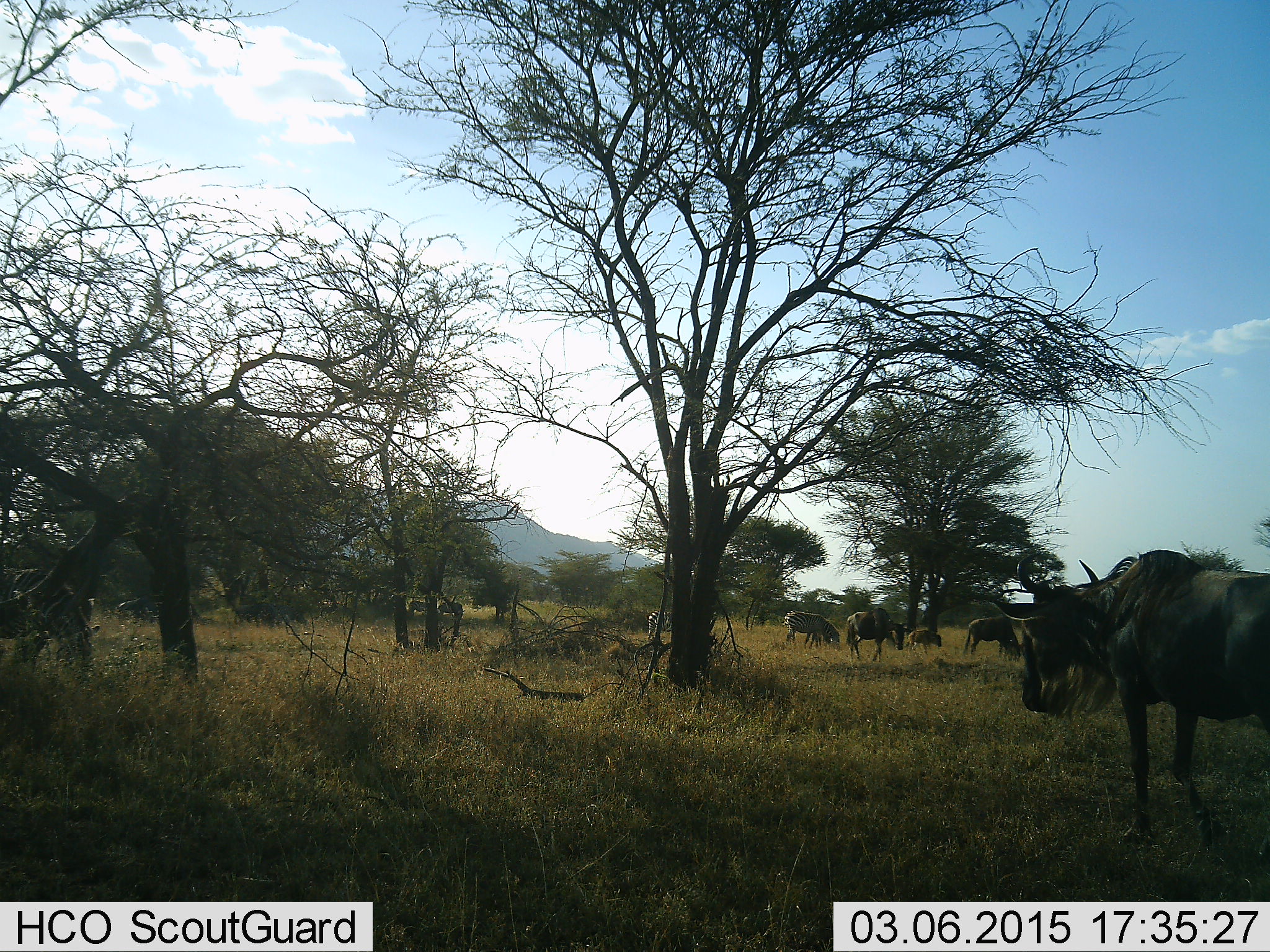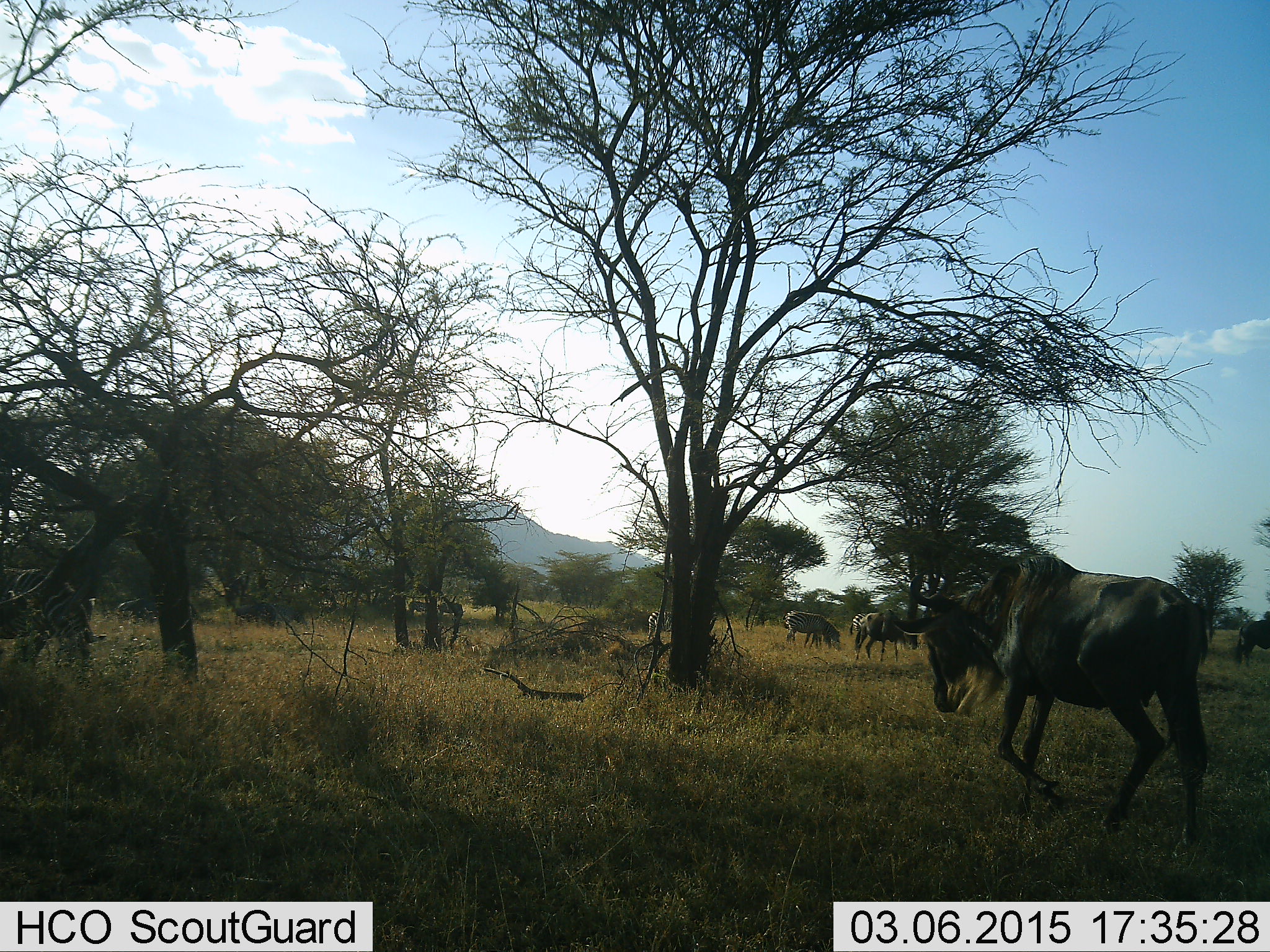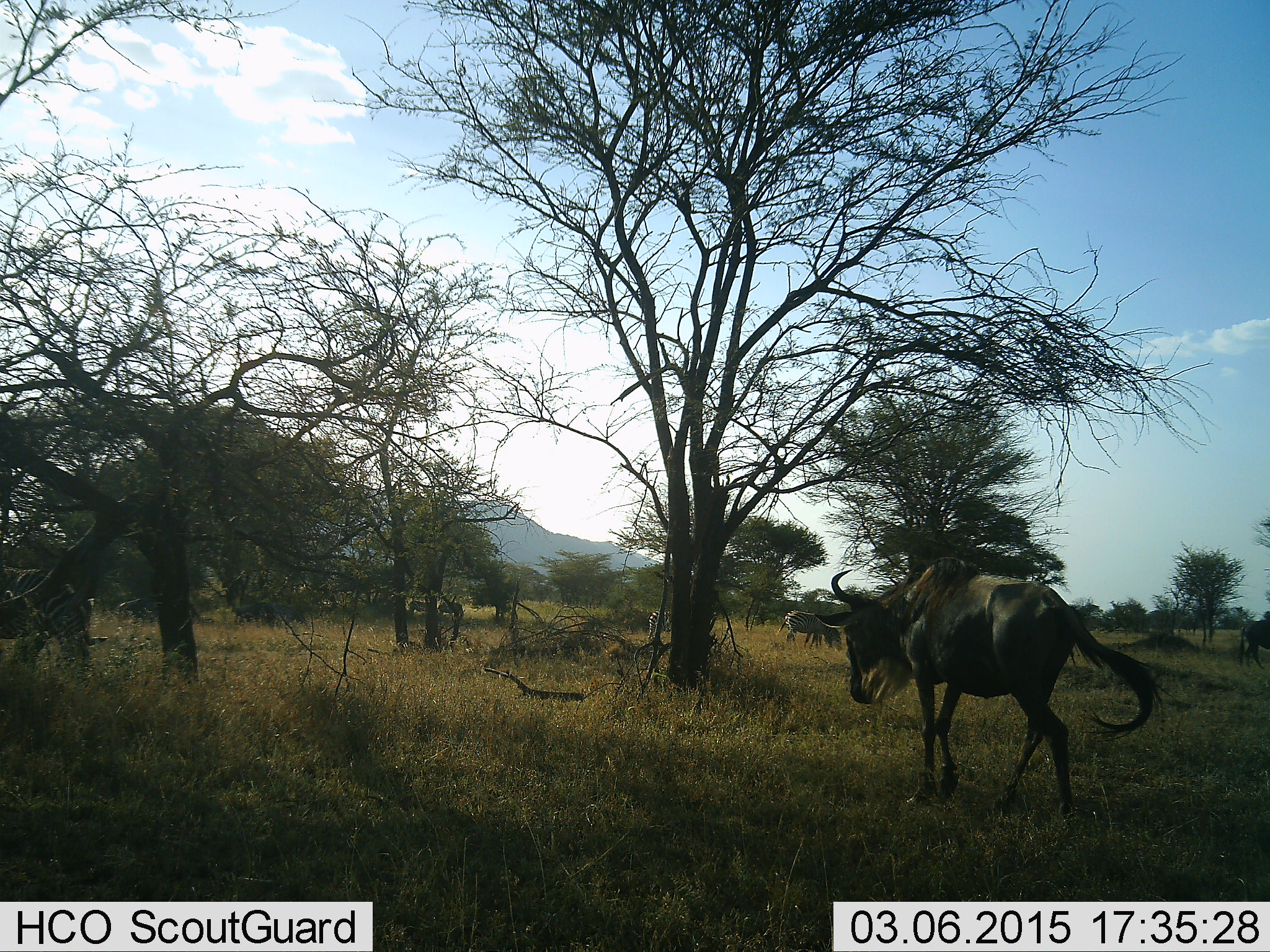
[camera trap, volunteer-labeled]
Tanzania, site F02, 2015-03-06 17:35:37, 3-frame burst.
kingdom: Animalia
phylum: Chordata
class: Mammalia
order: Artiodactyla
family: Bovidae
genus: Connochaetes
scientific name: Connochaetes taurinus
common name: blue wildebeest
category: wildebeest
Wildebeest (blue wildebeest) (Connochaetes taurinus), count 3. Behavior (volunteer vote fractions): standing 30%, resting 5%, moving 90%, interacting 10%. Young present (vote fraction): 10%. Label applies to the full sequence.